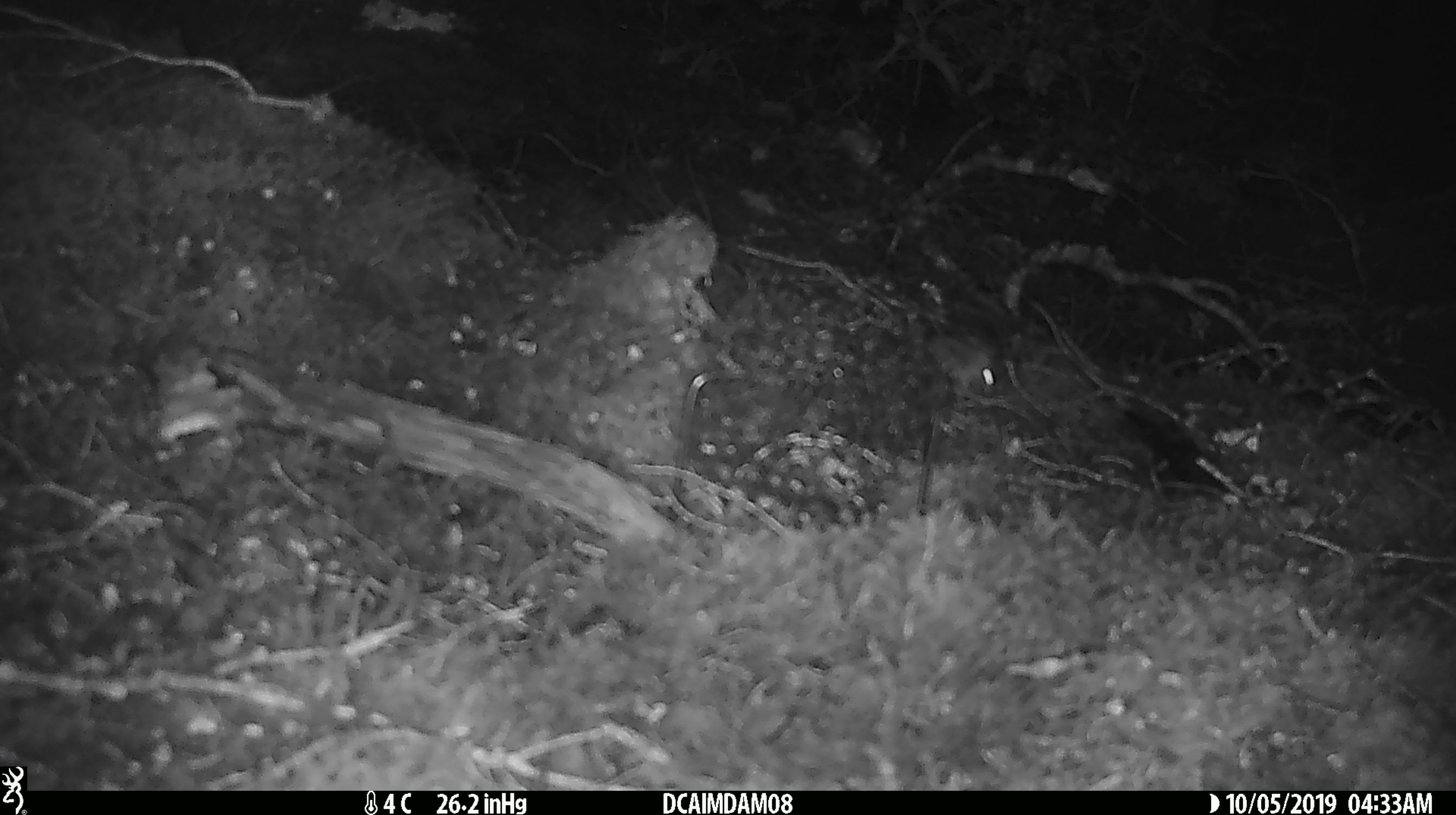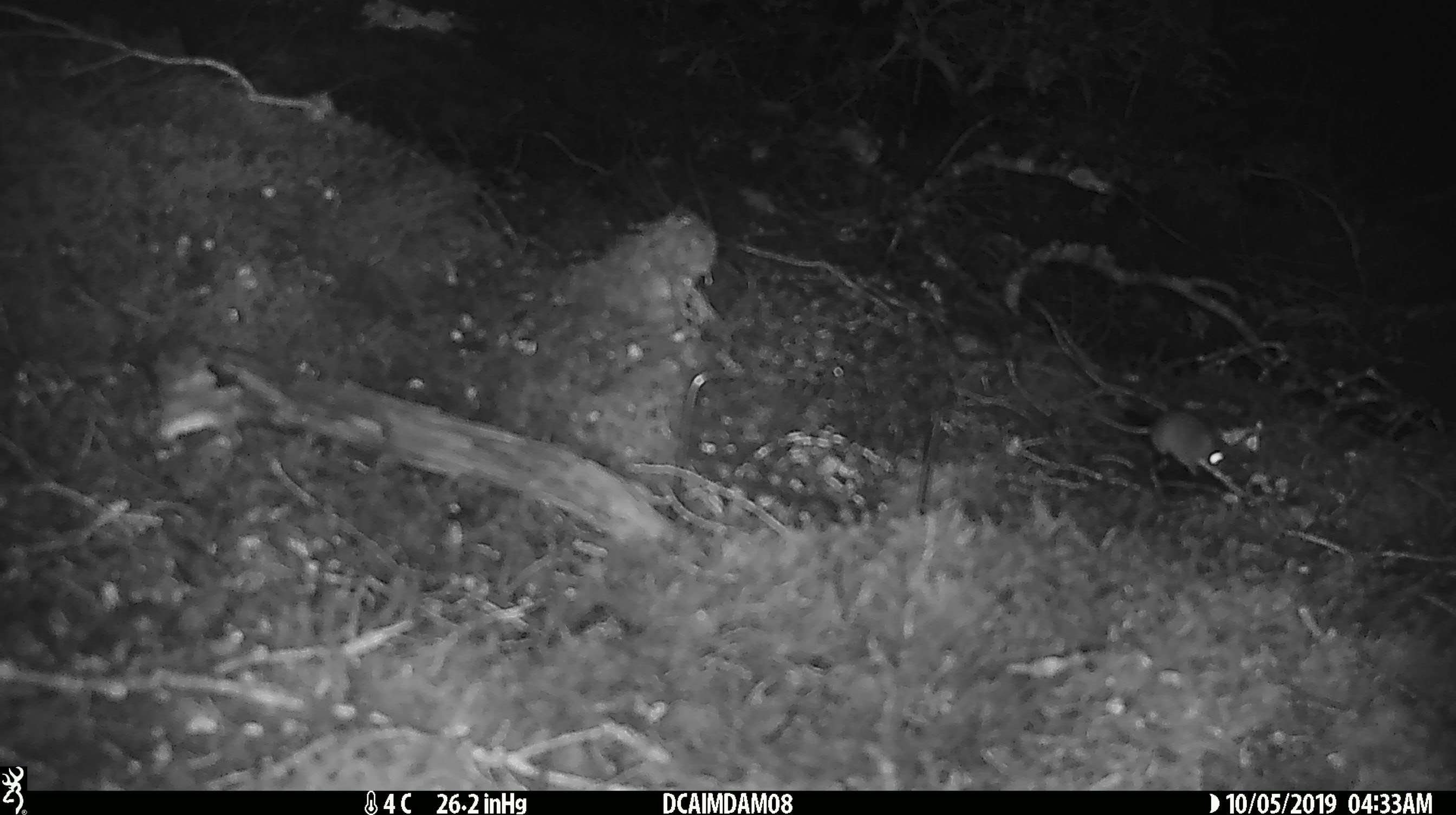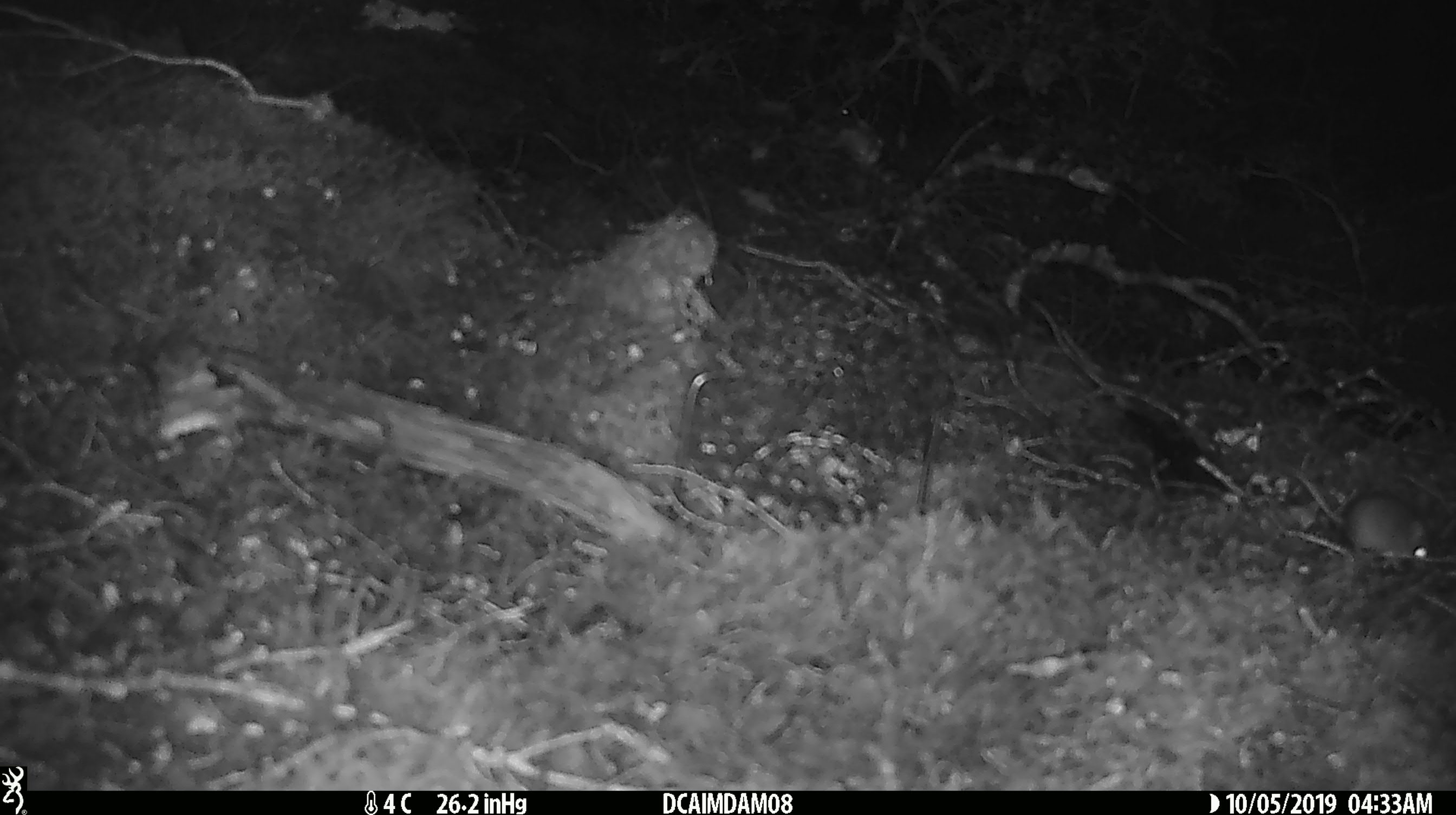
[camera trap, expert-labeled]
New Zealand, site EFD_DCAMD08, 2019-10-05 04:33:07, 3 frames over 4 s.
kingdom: Animalia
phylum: Chordata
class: Mammalia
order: Rodentia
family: Muridae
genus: Mus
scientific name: Mus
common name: mouse